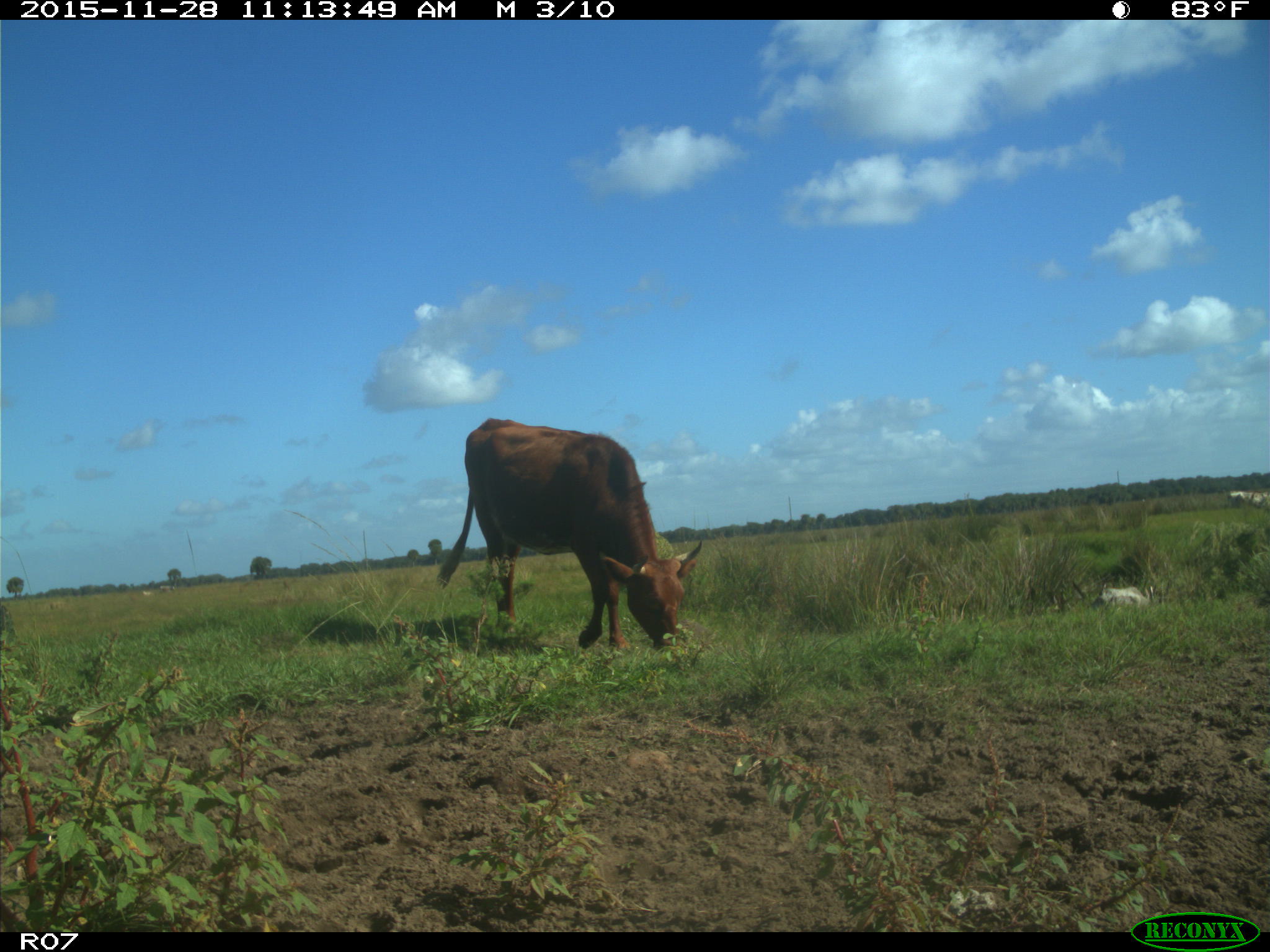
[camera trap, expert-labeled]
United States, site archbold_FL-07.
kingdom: Animalia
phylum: Chordata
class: Mammalia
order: Artiodactyla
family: Bovidae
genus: Bos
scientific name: Bos taurus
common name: domestic cow